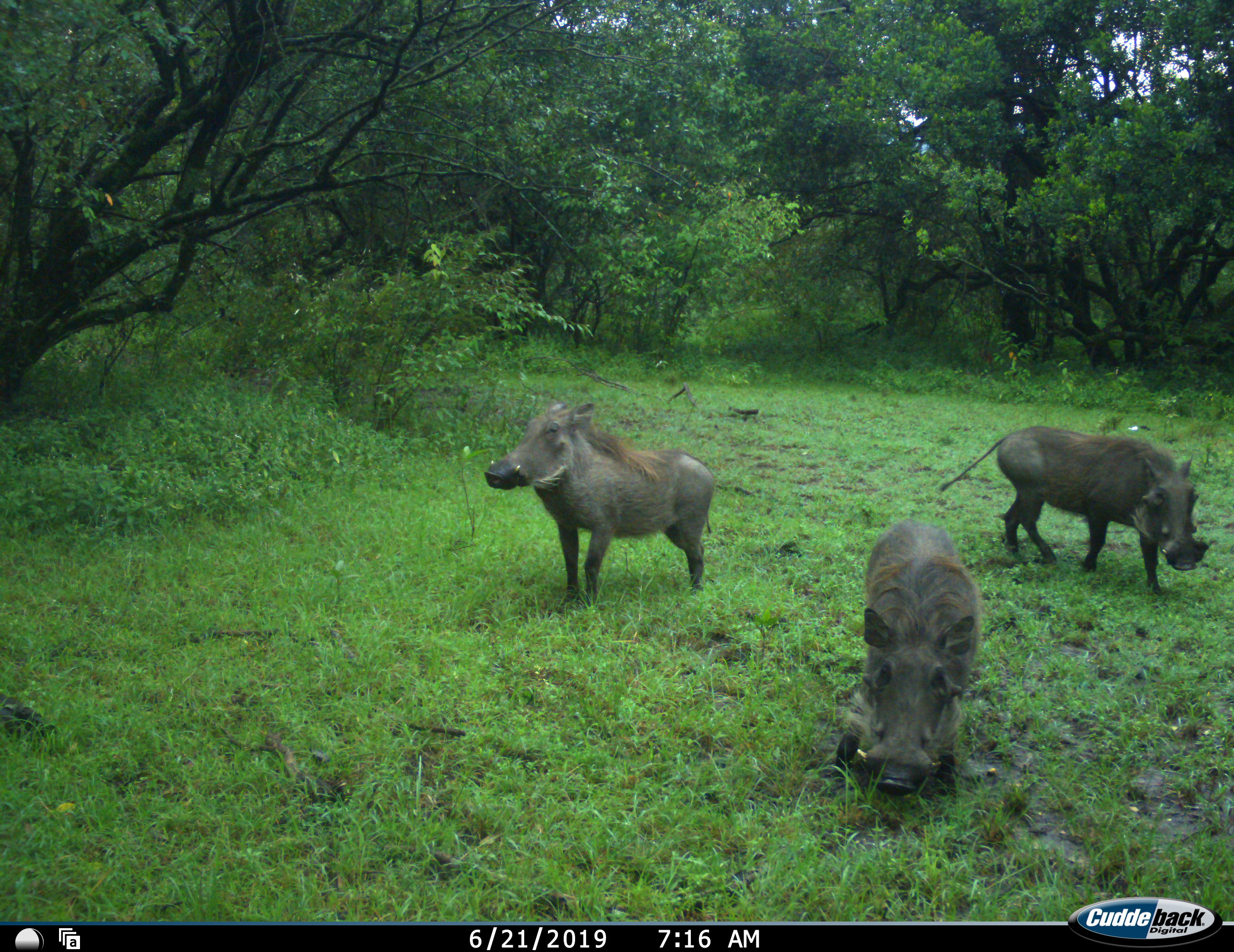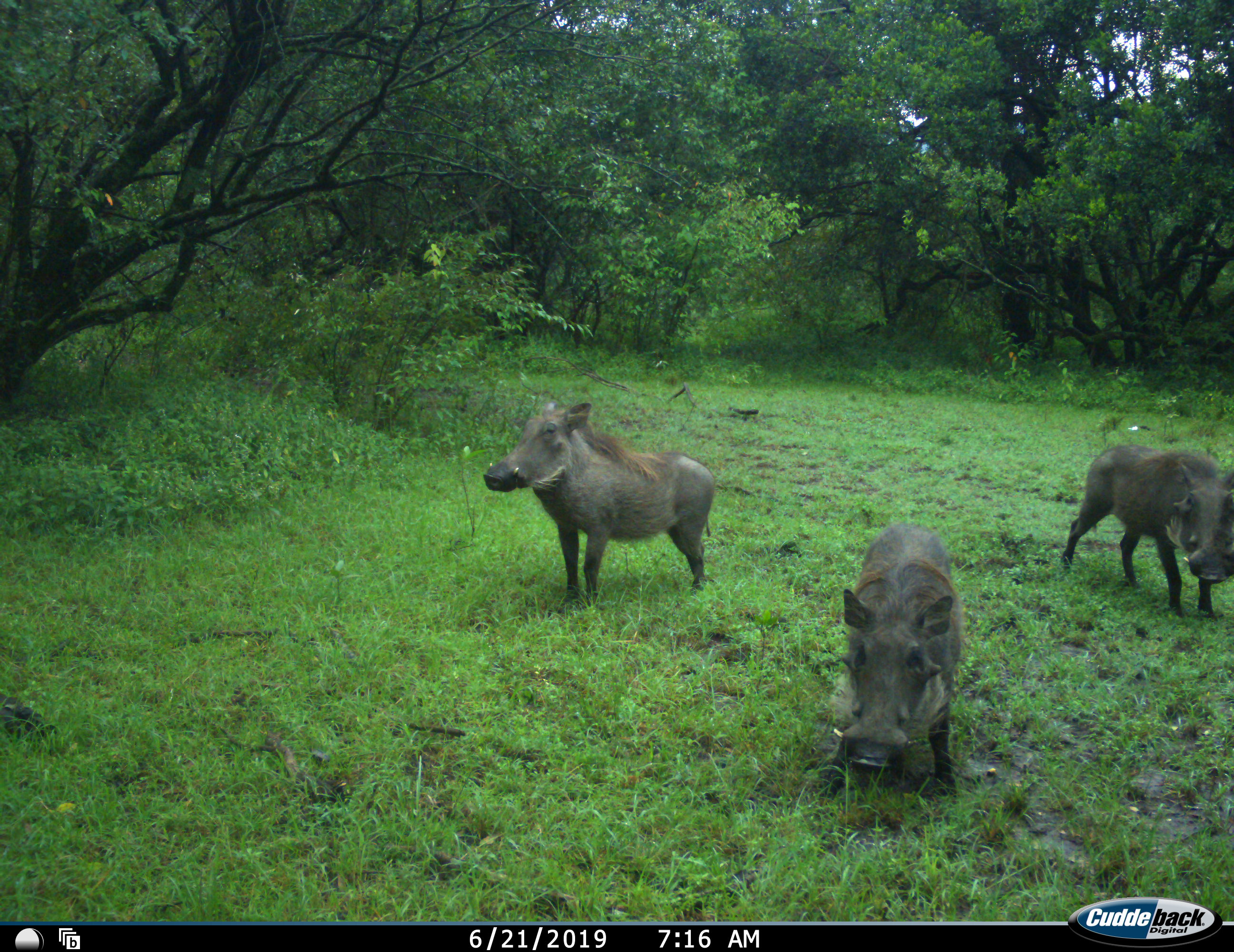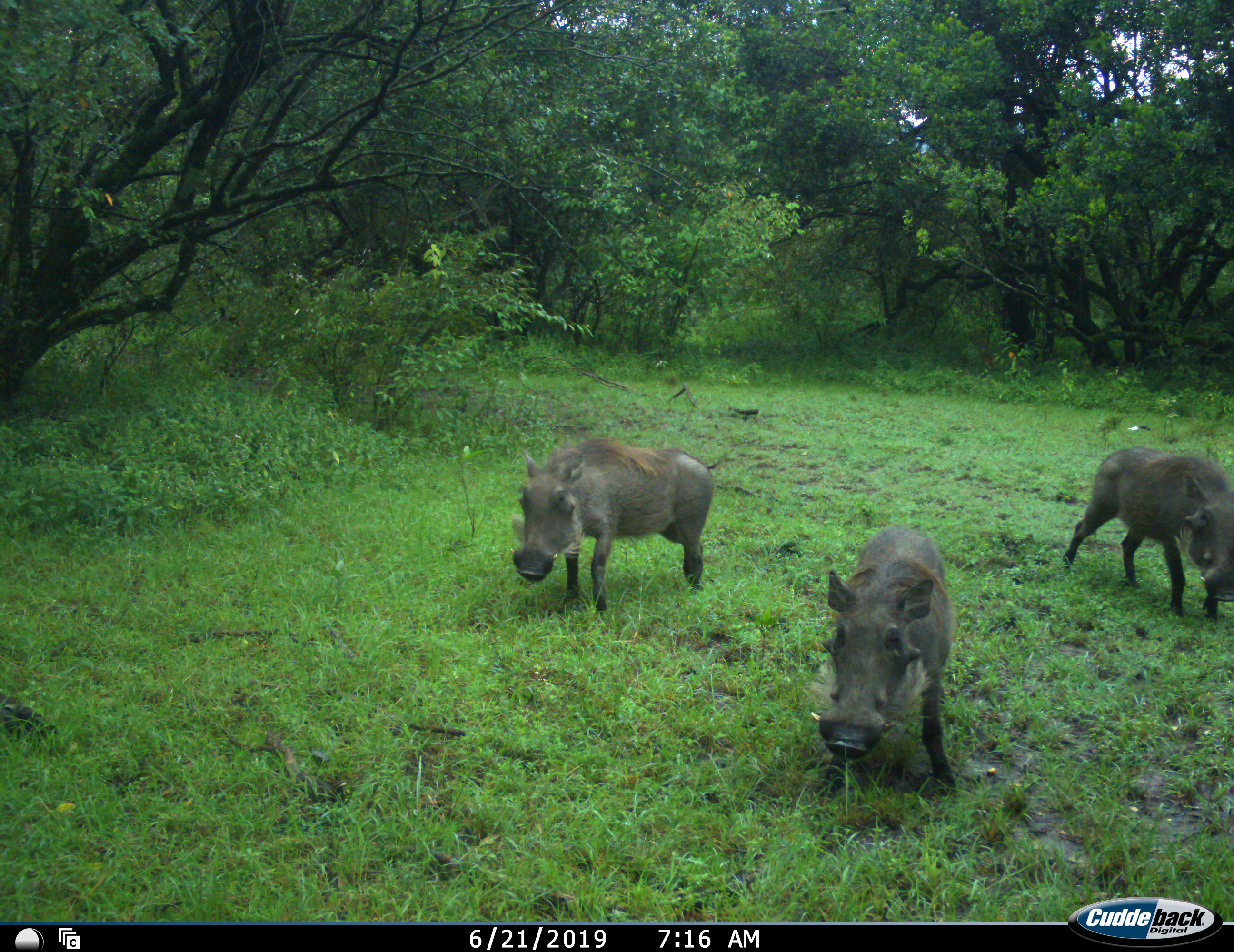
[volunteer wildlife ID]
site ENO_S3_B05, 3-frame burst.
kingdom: Animalia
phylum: Chordata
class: Mammalia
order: Artiodactyla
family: Suidae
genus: Phacochoerus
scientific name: Phacochoerus africanus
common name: warthog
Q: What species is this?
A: Warthog (Phacochoerus africanus).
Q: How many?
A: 3.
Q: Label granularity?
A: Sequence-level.